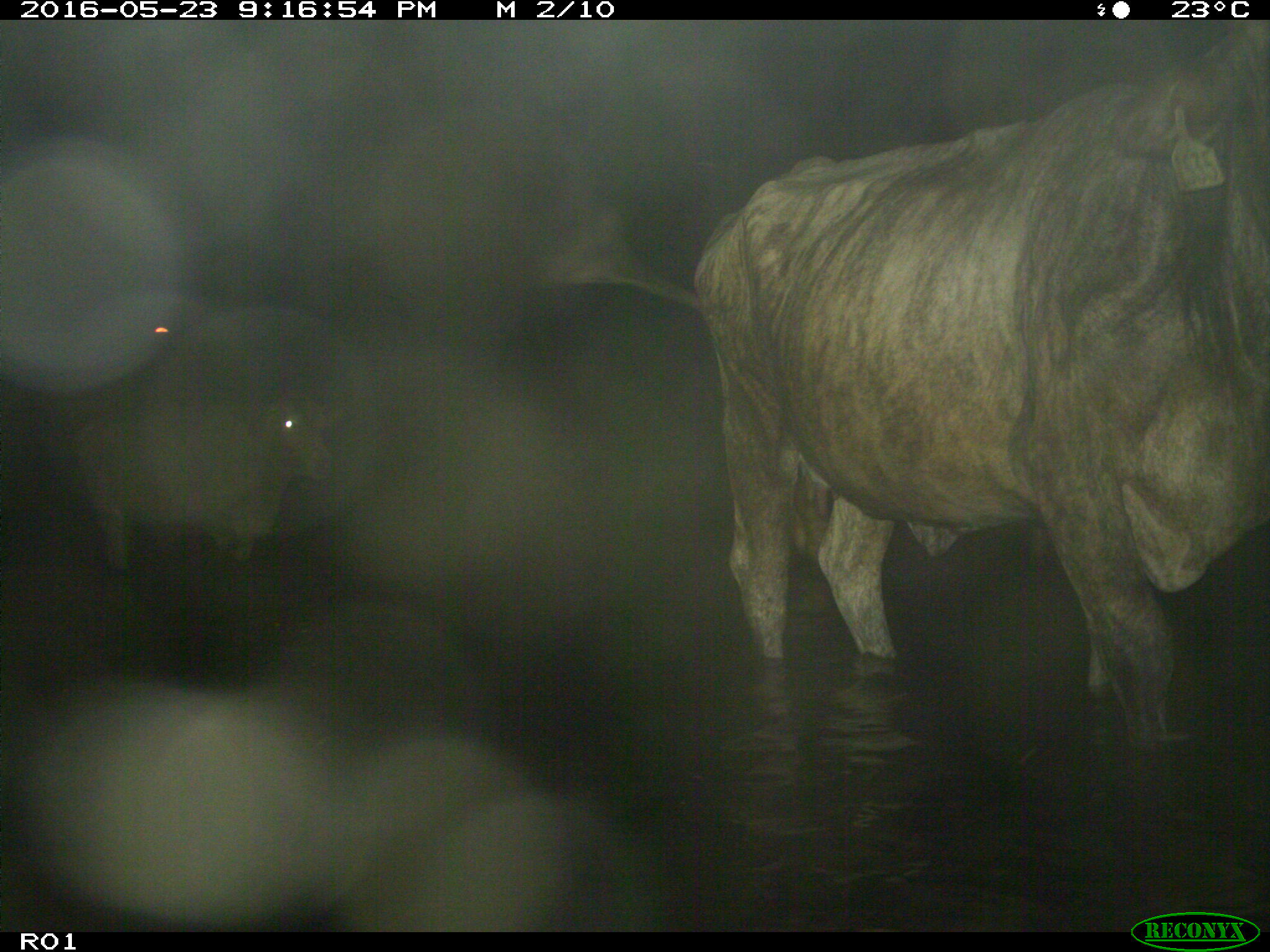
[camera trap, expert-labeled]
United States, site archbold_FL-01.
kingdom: Animalia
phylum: Chordata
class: Mammalia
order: Artiodactyla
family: Bovidae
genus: Bos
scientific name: Bos taurus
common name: domestic cow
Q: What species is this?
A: Bos taurus (domestic cow).